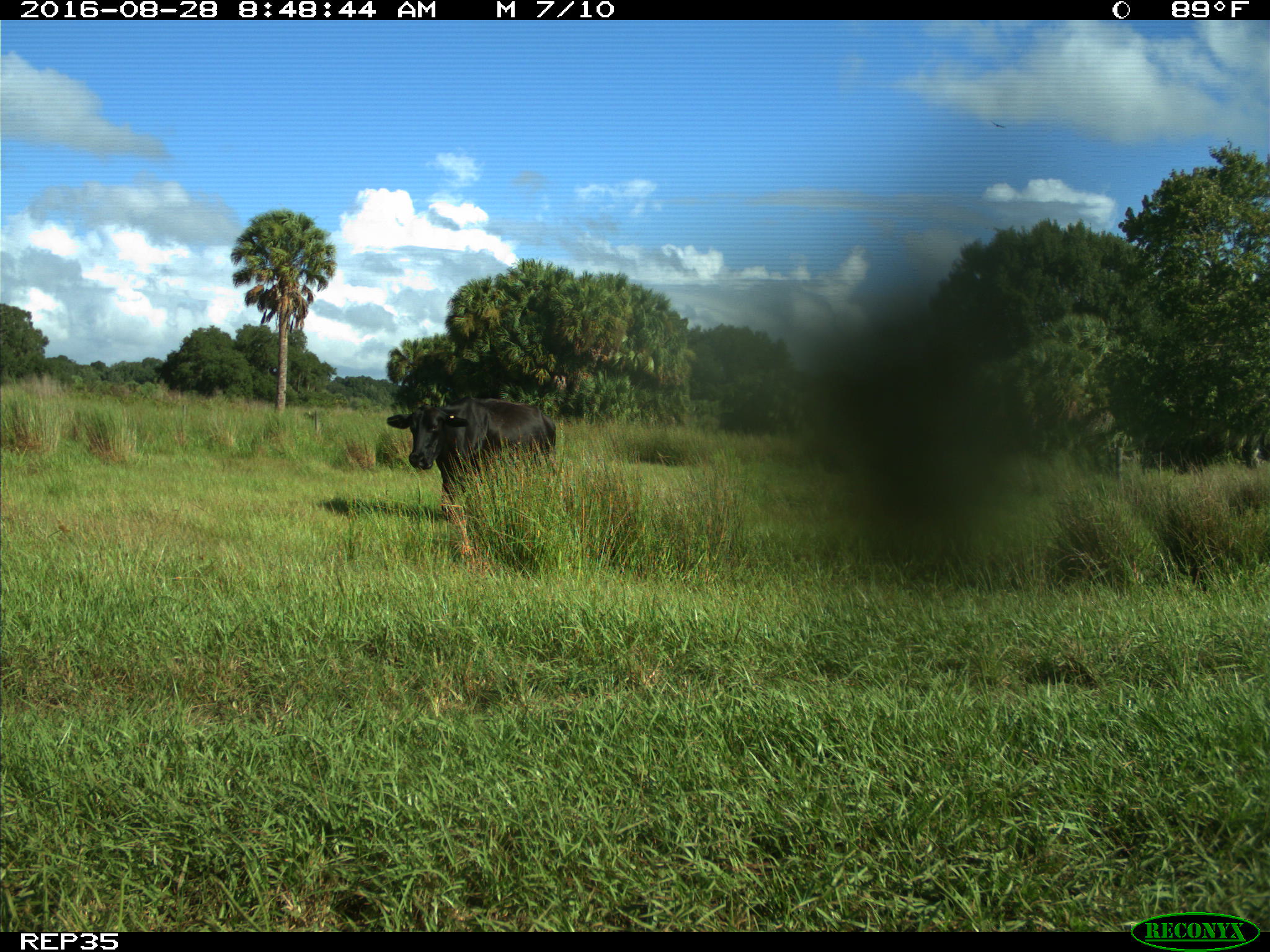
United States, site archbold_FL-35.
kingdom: Animalia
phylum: Chordata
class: Mammalia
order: Artiodactyla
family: Bovidae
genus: Bos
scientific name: Bos taurus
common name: domestic cow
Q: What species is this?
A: Bos taurus (domestic cow).